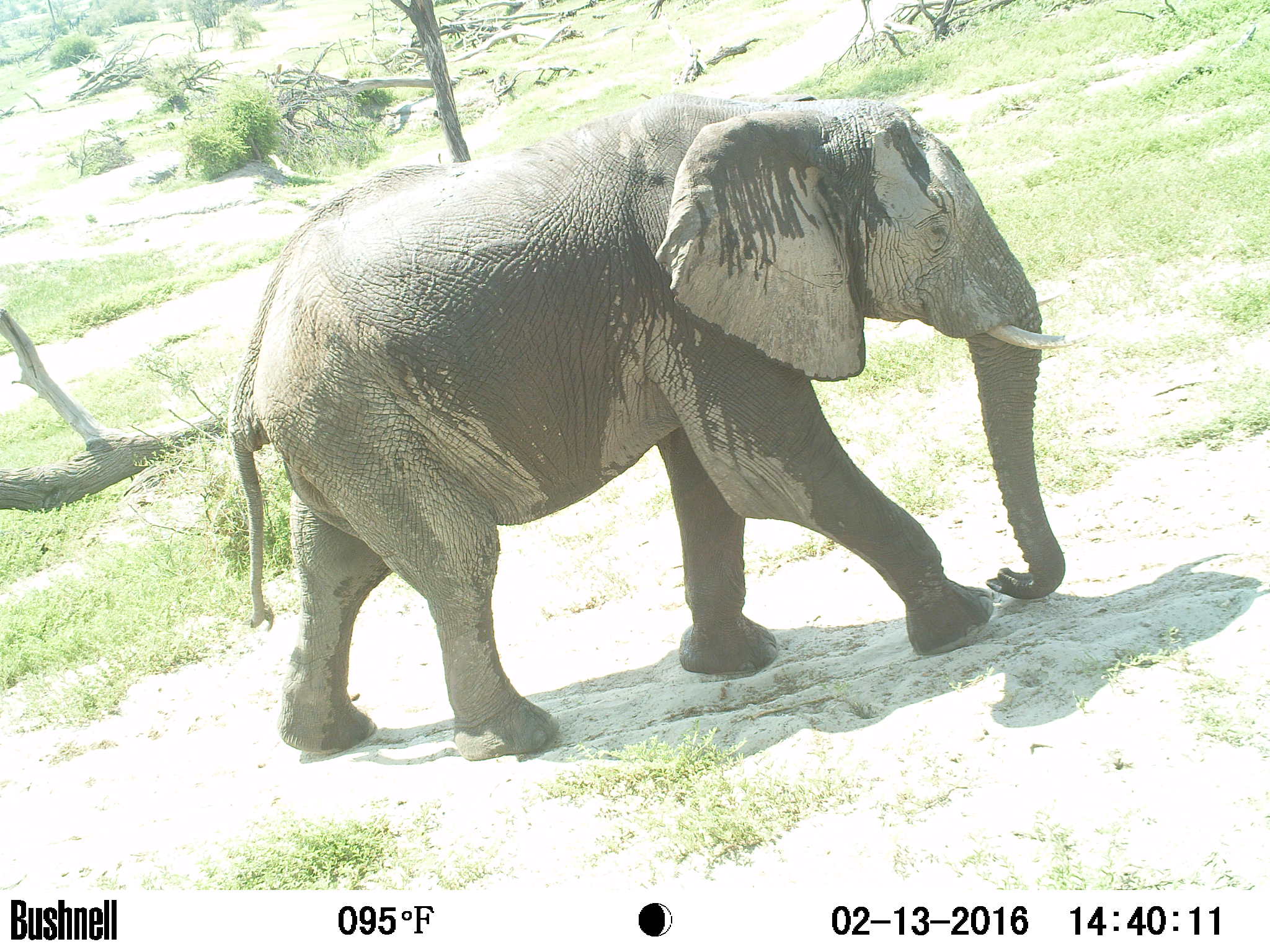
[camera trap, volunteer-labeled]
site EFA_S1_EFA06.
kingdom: Animalia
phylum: Chordata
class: Mammalia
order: Proboscidea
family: Elephantidae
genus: Loxodonta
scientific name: Loxodonta africana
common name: african bush elephant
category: elephant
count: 1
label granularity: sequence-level